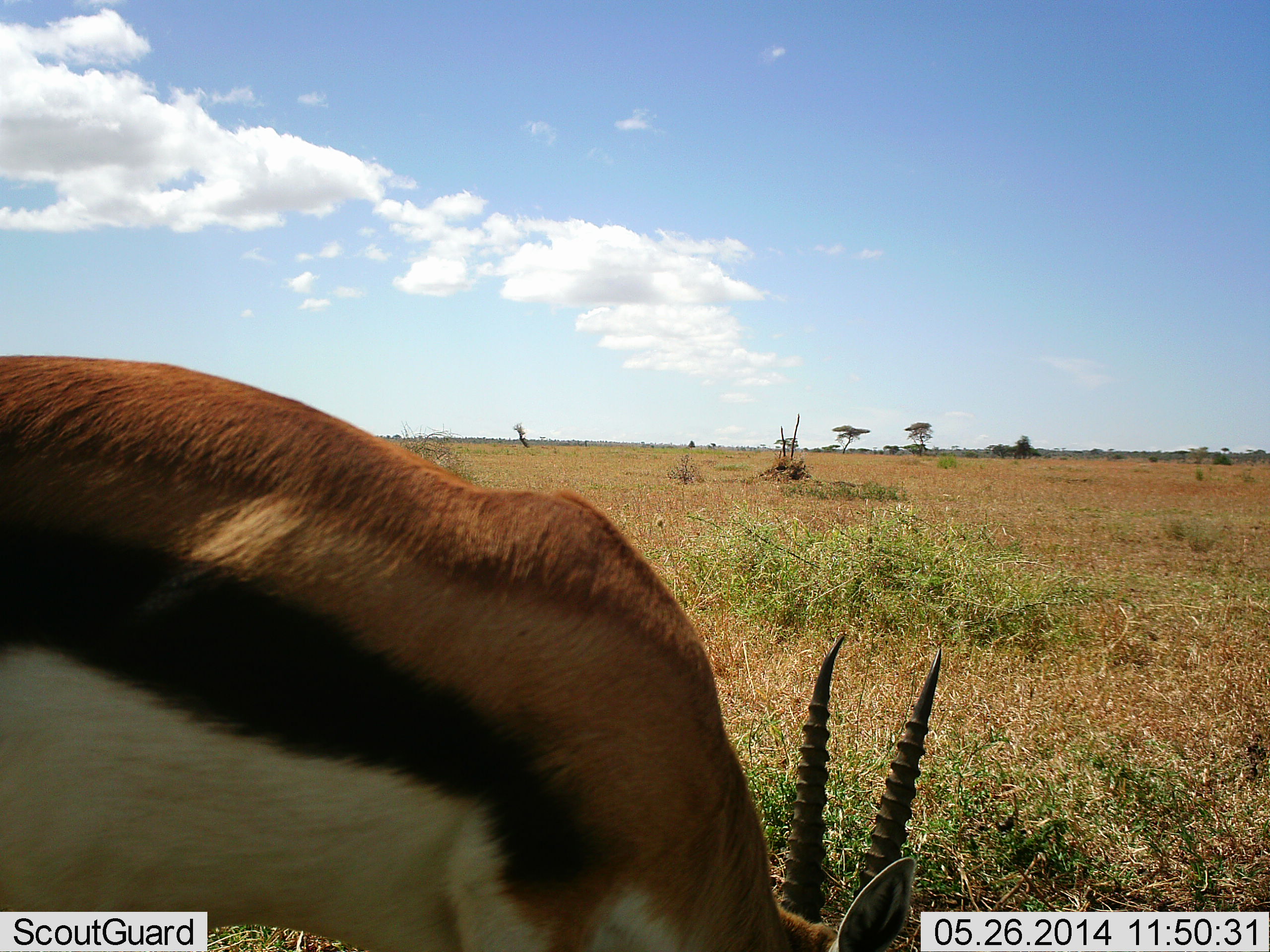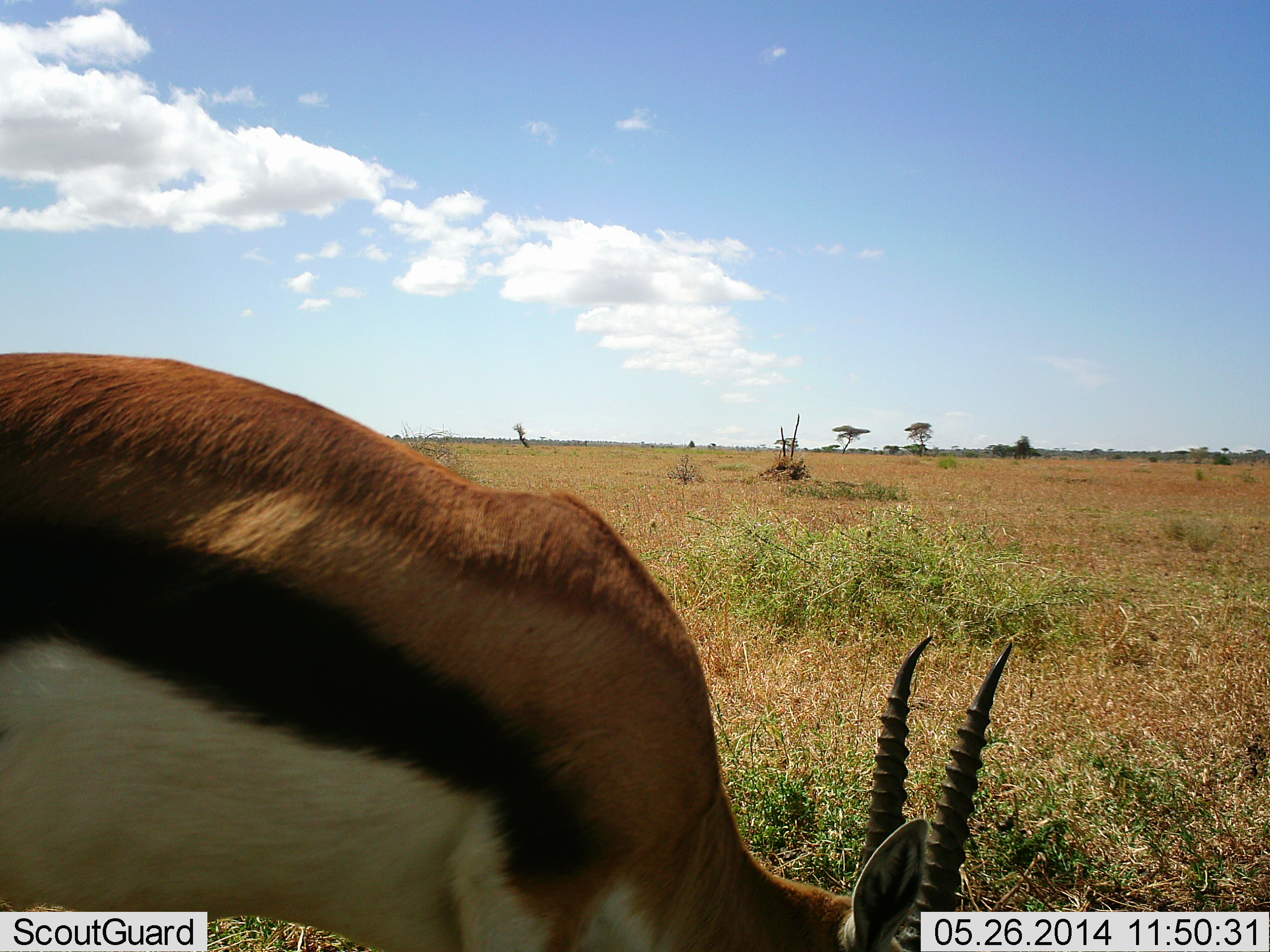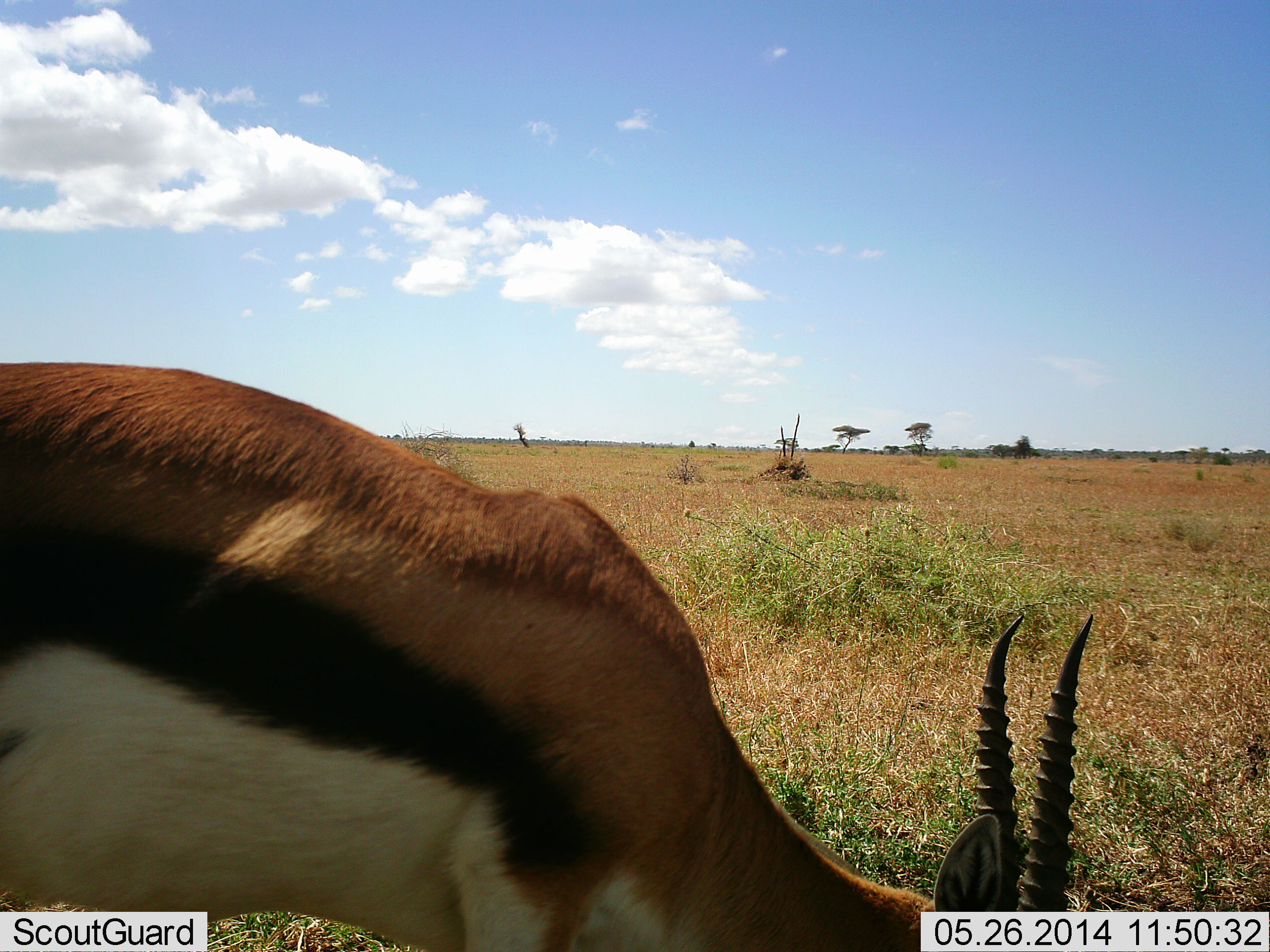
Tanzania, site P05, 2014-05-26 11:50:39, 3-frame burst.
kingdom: Animalia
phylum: Chordata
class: Mammalia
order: Artiodactyla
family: Bovidae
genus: Eudorcas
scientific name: Eudorcas thomsonii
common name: thomson's gazelle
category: gazellethomsons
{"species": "gazellethomsons (thomson's gazelle) (Eudorcas thomsonii)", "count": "1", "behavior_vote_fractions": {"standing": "22%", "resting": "0%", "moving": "11%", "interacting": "0%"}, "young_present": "0%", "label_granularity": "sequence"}